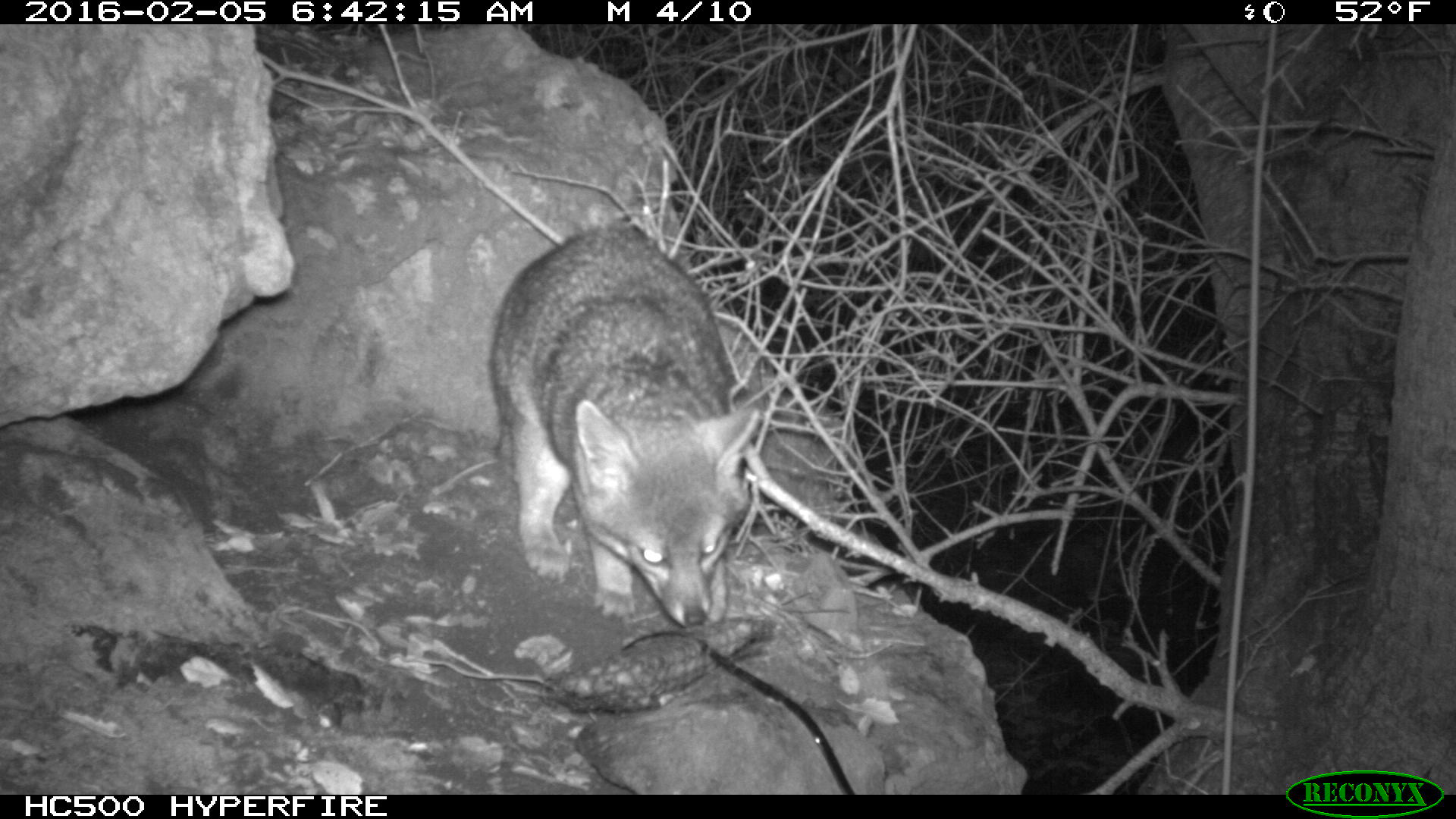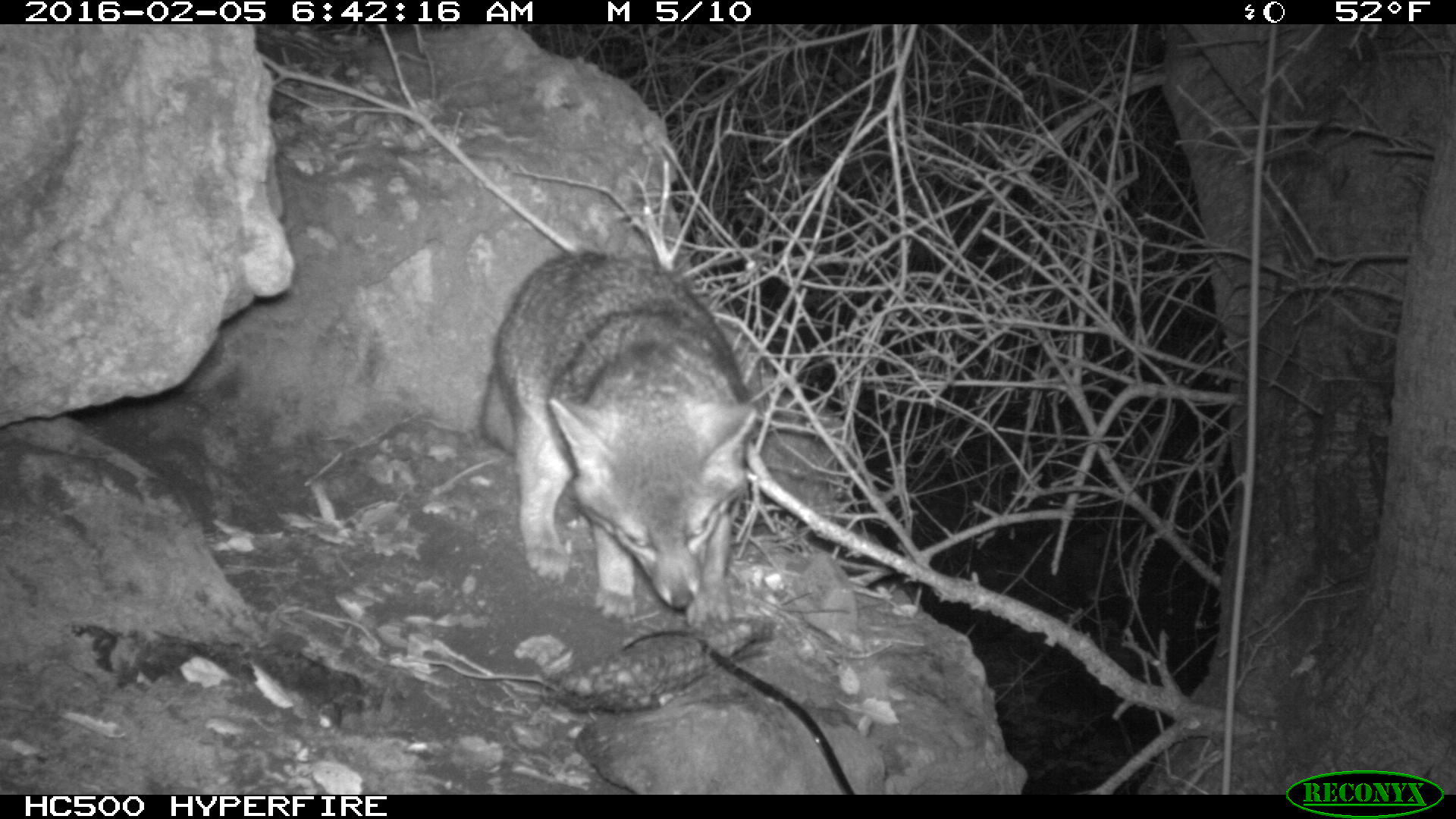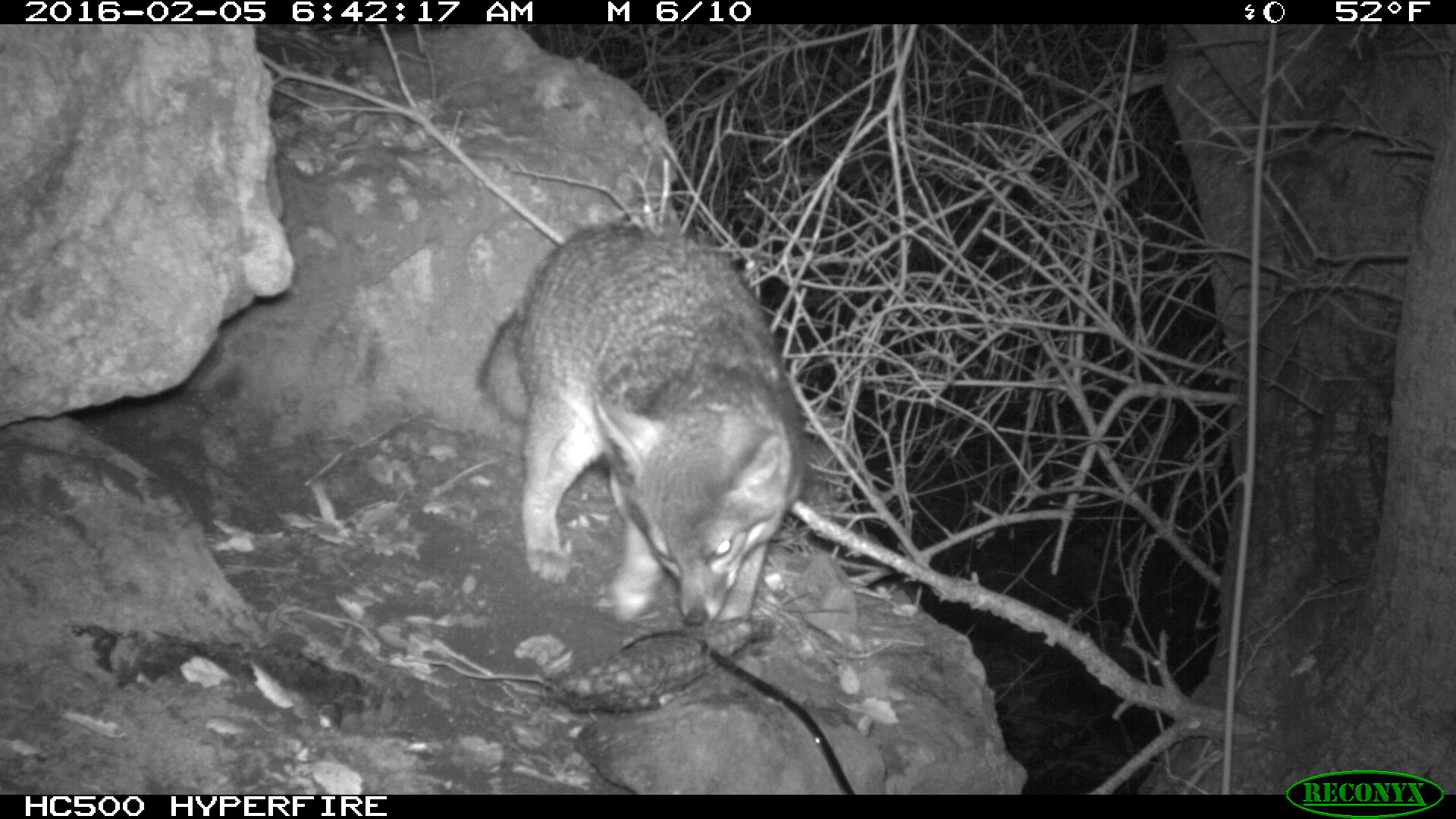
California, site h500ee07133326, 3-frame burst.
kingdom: Animalia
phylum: Chordata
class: Mammalia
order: Carnivora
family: Canidae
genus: Urocyon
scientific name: Urocyon littoralis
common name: island fox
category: fox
Fox (island fox) (Urocyon littoralis).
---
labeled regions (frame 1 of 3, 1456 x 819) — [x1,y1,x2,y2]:
fox: [482,218,761,626]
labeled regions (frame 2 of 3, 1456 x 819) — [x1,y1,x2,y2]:
fox: [480,248,758,626]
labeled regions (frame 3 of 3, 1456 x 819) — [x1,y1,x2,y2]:
fox: [480,224,807,628]